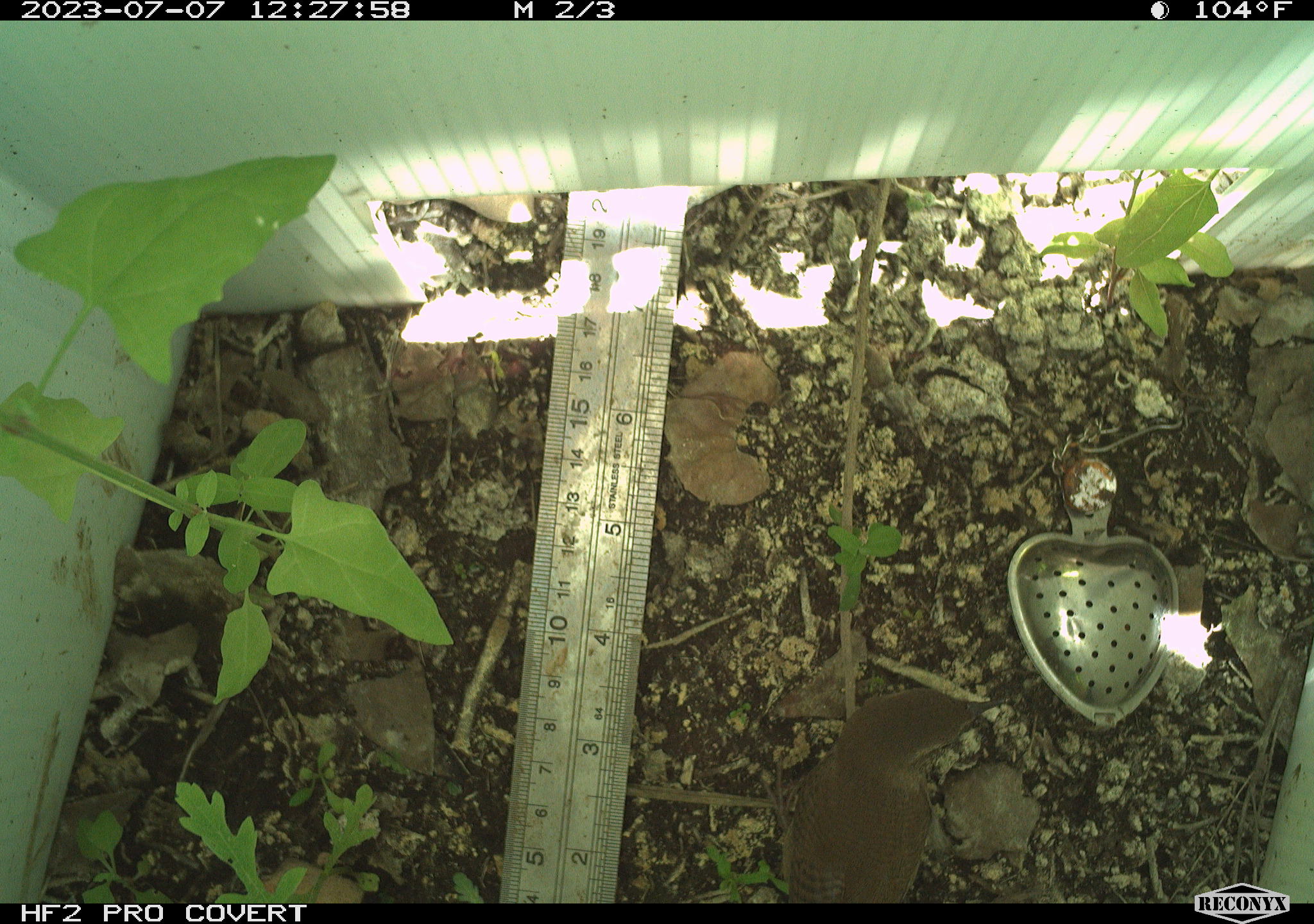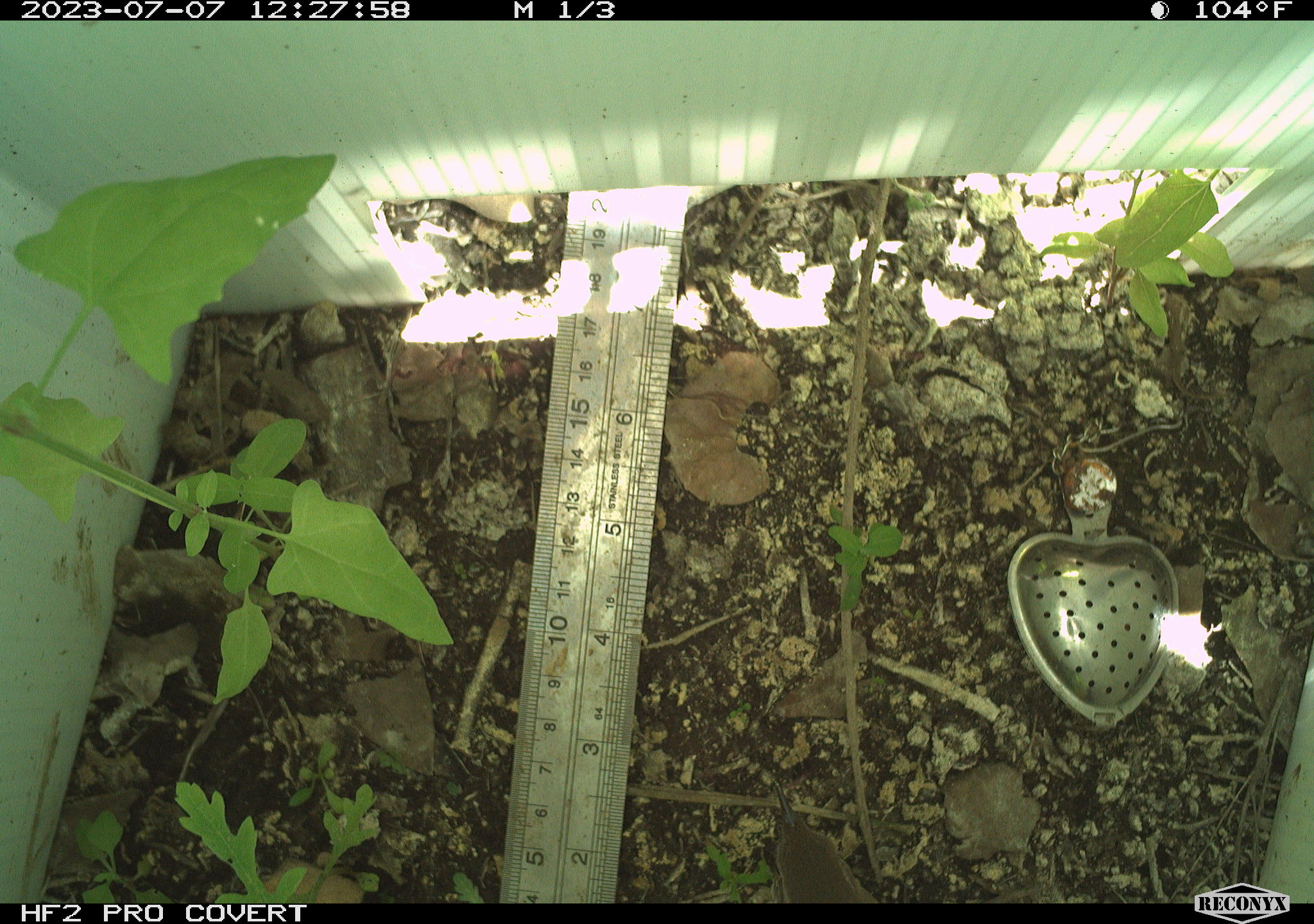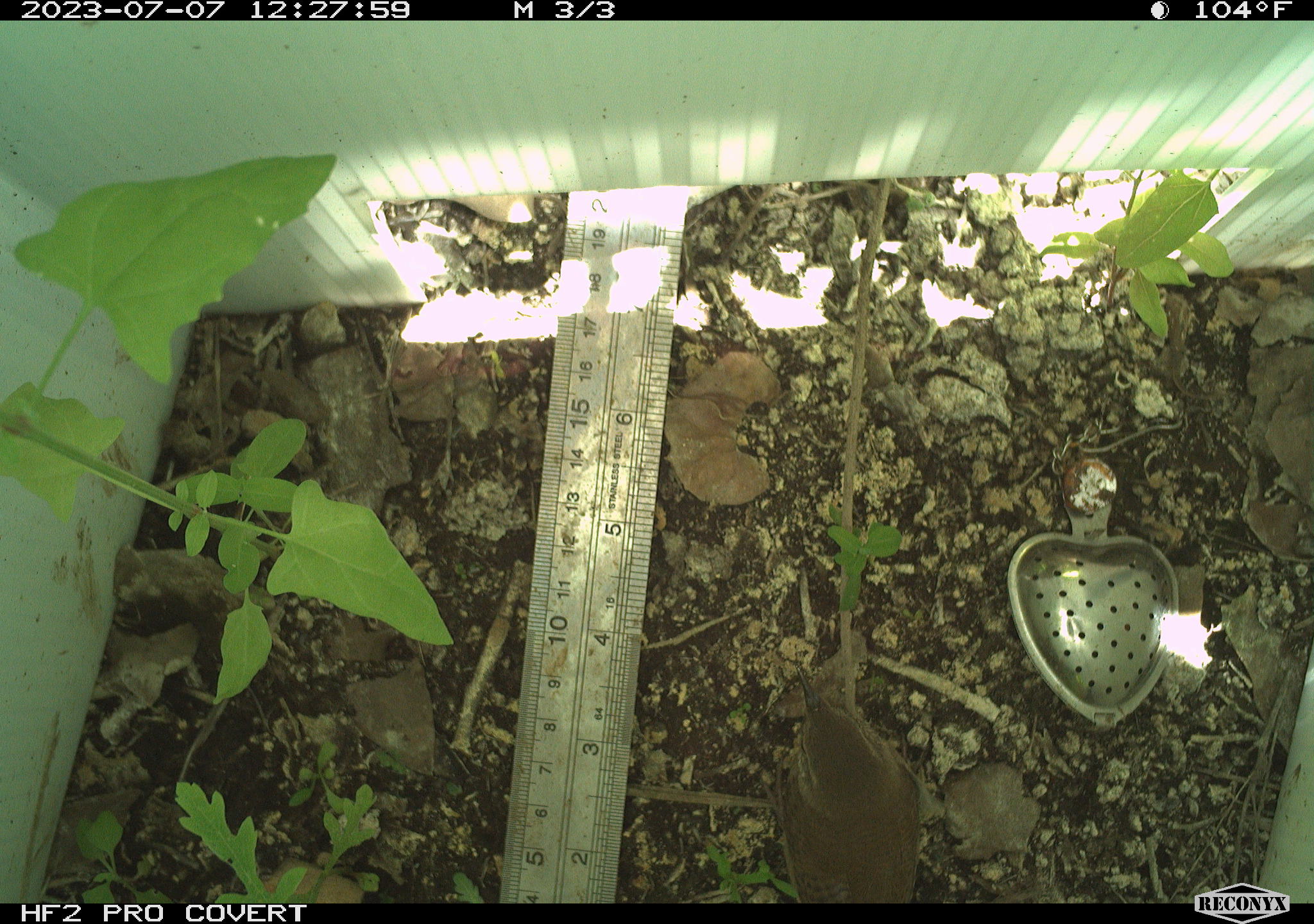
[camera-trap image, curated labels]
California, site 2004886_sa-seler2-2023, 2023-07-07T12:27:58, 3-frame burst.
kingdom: Animalia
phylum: Chordata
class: Aves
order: Passeriformes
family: Troglodytidae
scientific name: Troglodytidae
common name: wren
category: troglodytidae family